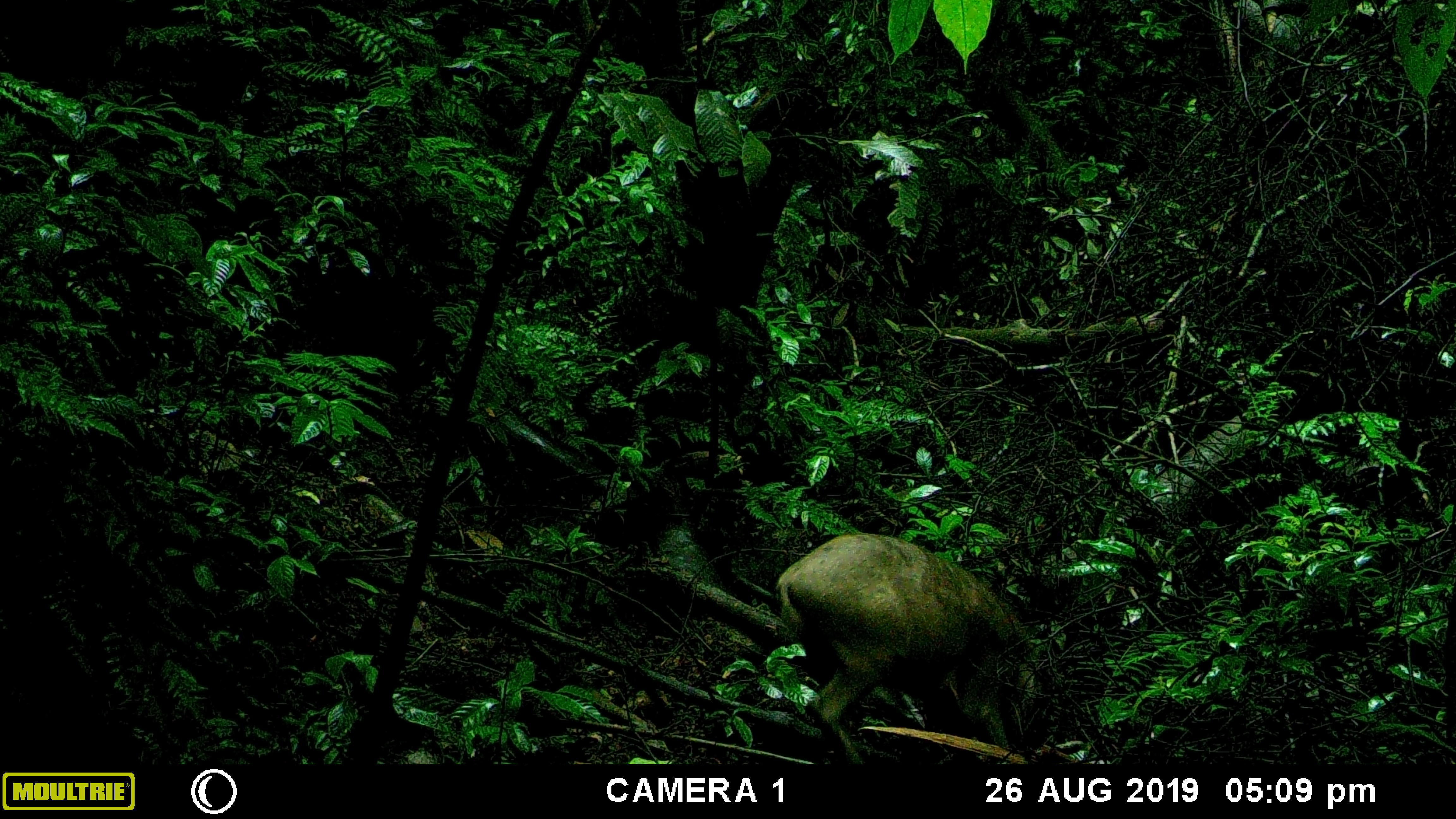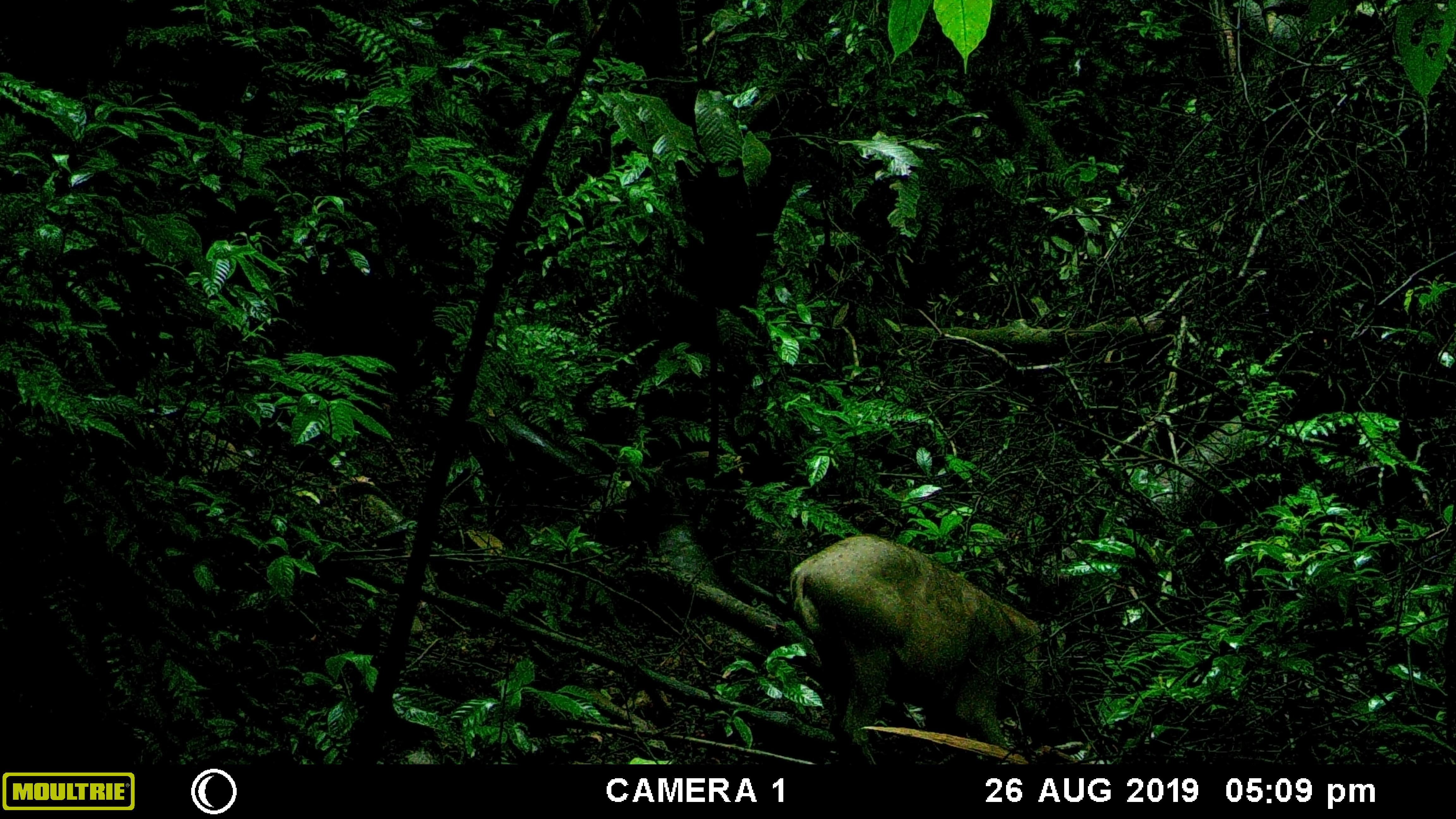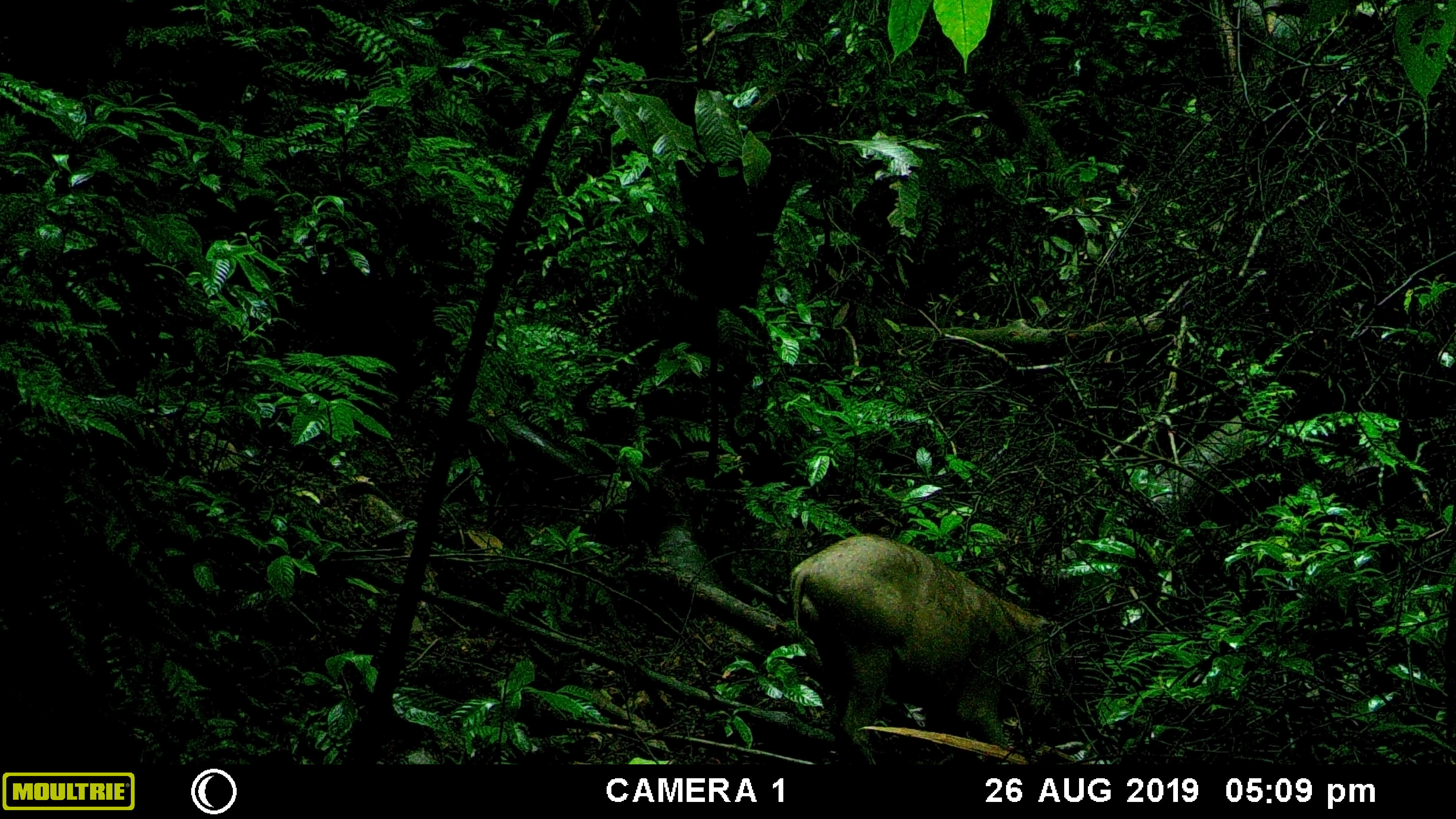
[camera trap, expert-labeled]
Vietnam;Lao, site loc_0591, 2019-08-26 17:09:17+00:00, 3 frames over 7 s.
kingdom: Animalia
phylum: Chordata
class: Mammalia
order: Artiodactyla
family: Suidae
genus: Sus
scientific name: Sus scrofa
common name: eurasian wild pig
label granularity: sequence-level